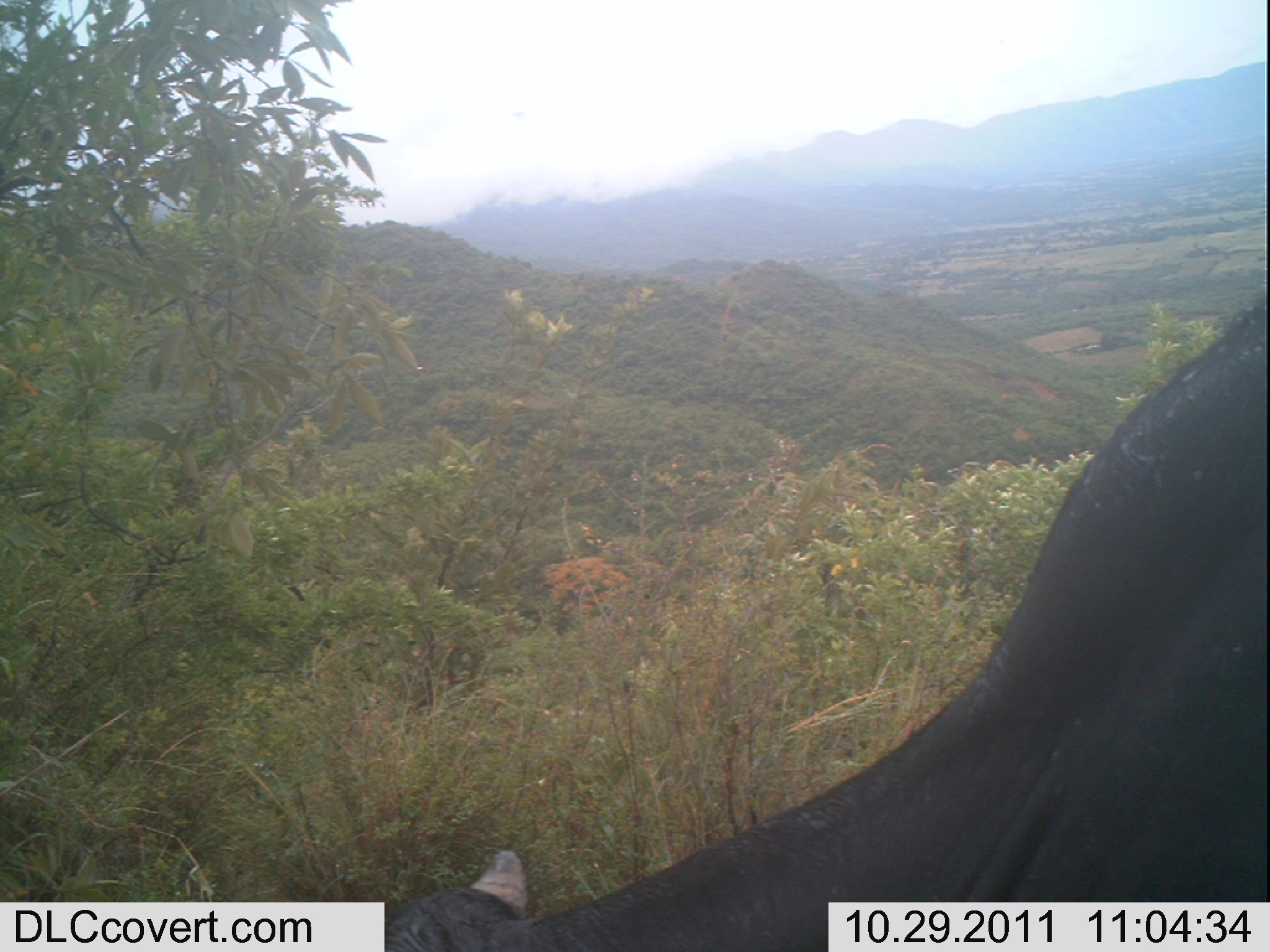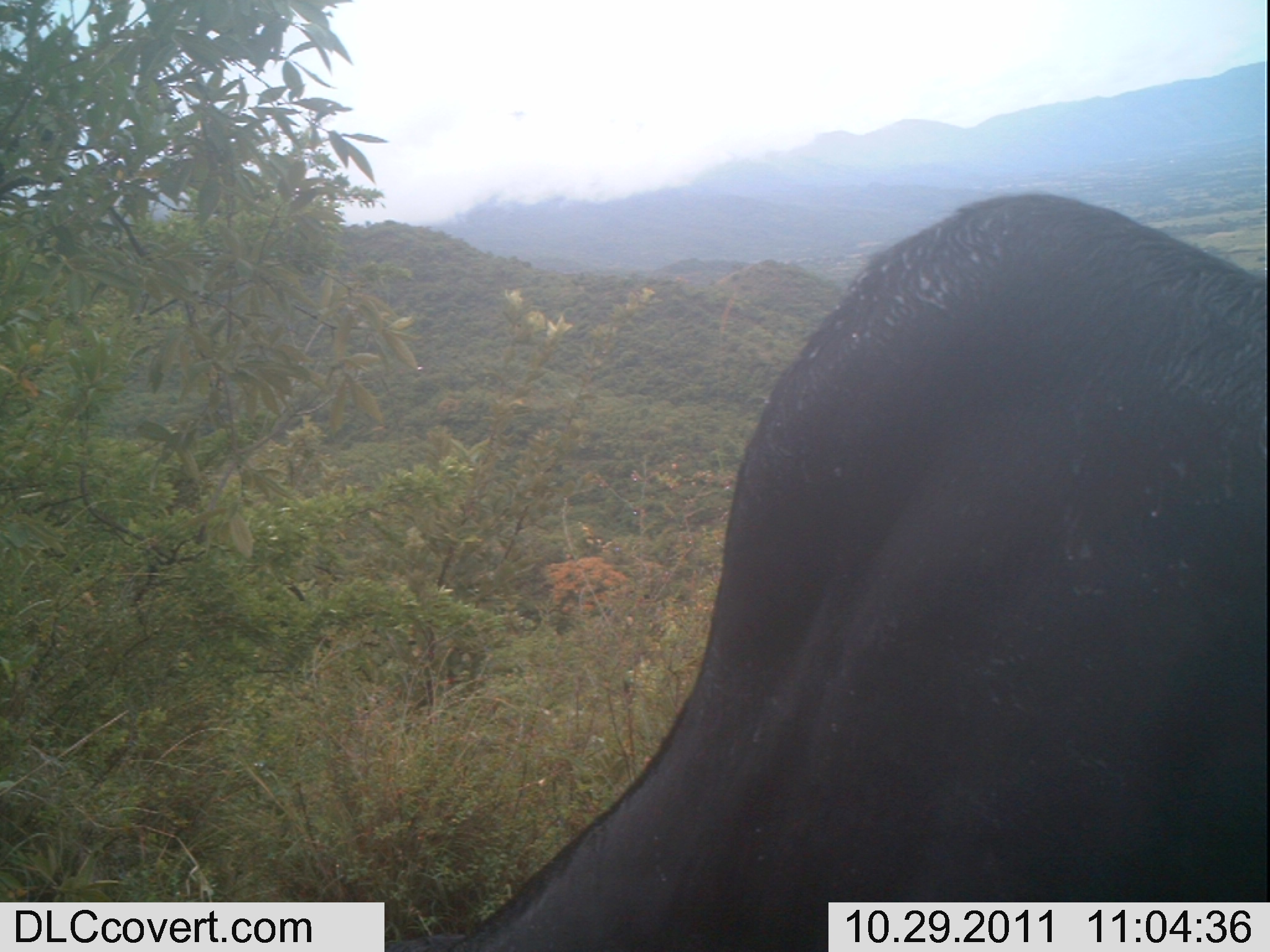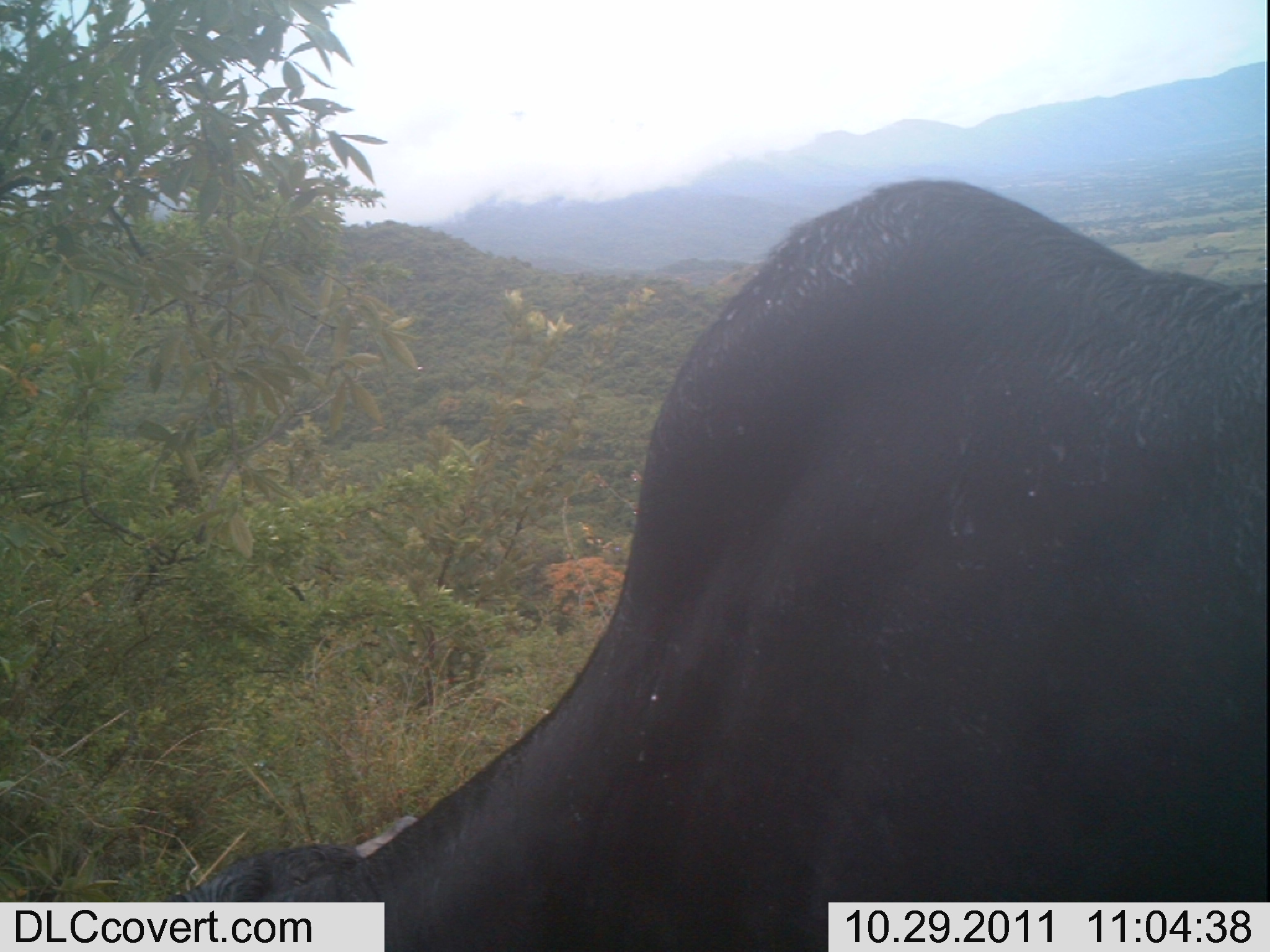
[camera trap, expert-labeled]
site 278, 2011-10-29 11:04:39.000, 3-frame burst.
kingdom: Animalia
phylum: Chordata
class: Mammalia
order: Artiodactyla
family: Bovidae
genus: Bos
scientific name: Bos taurus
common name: domestic cattle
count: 1